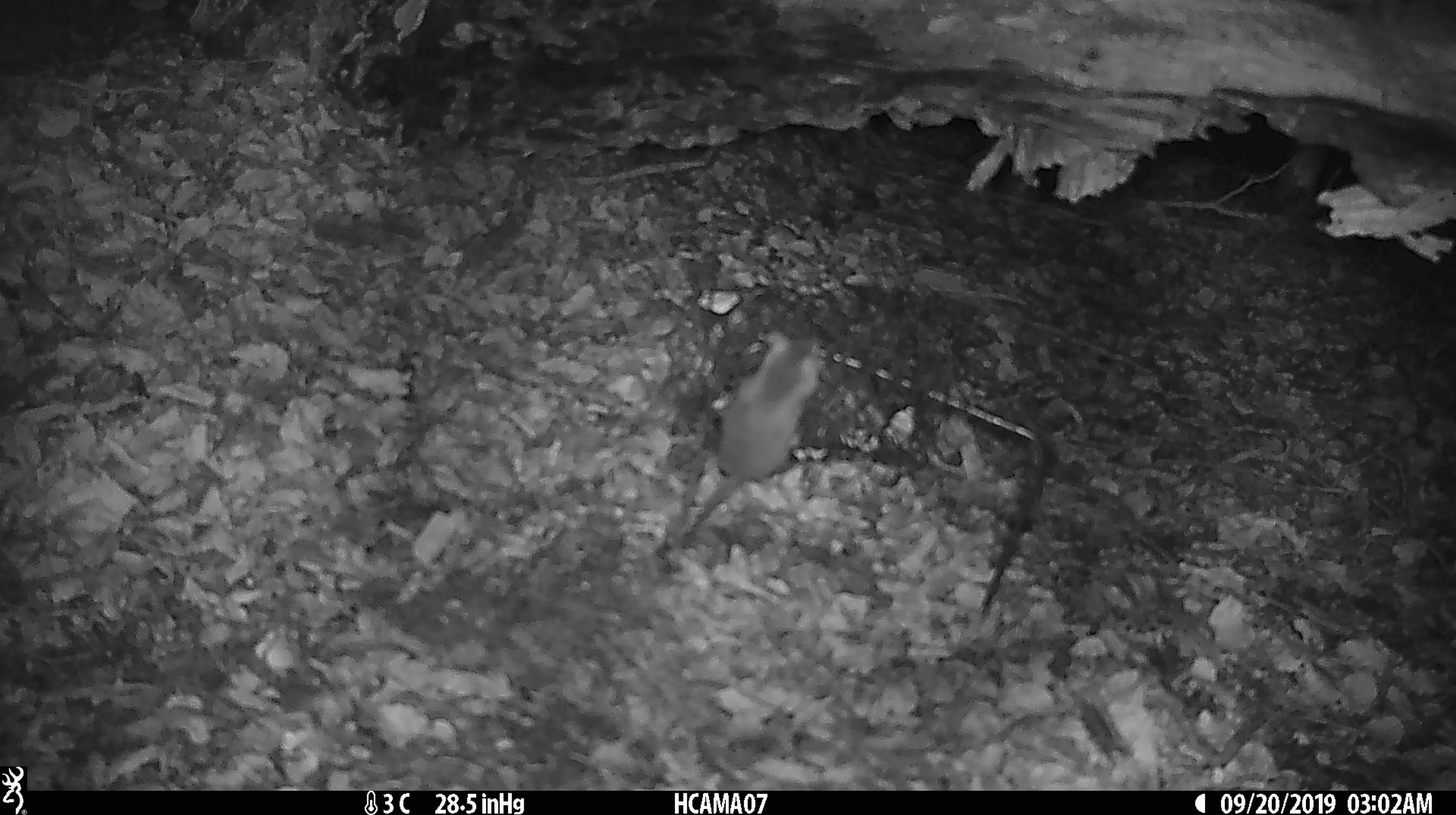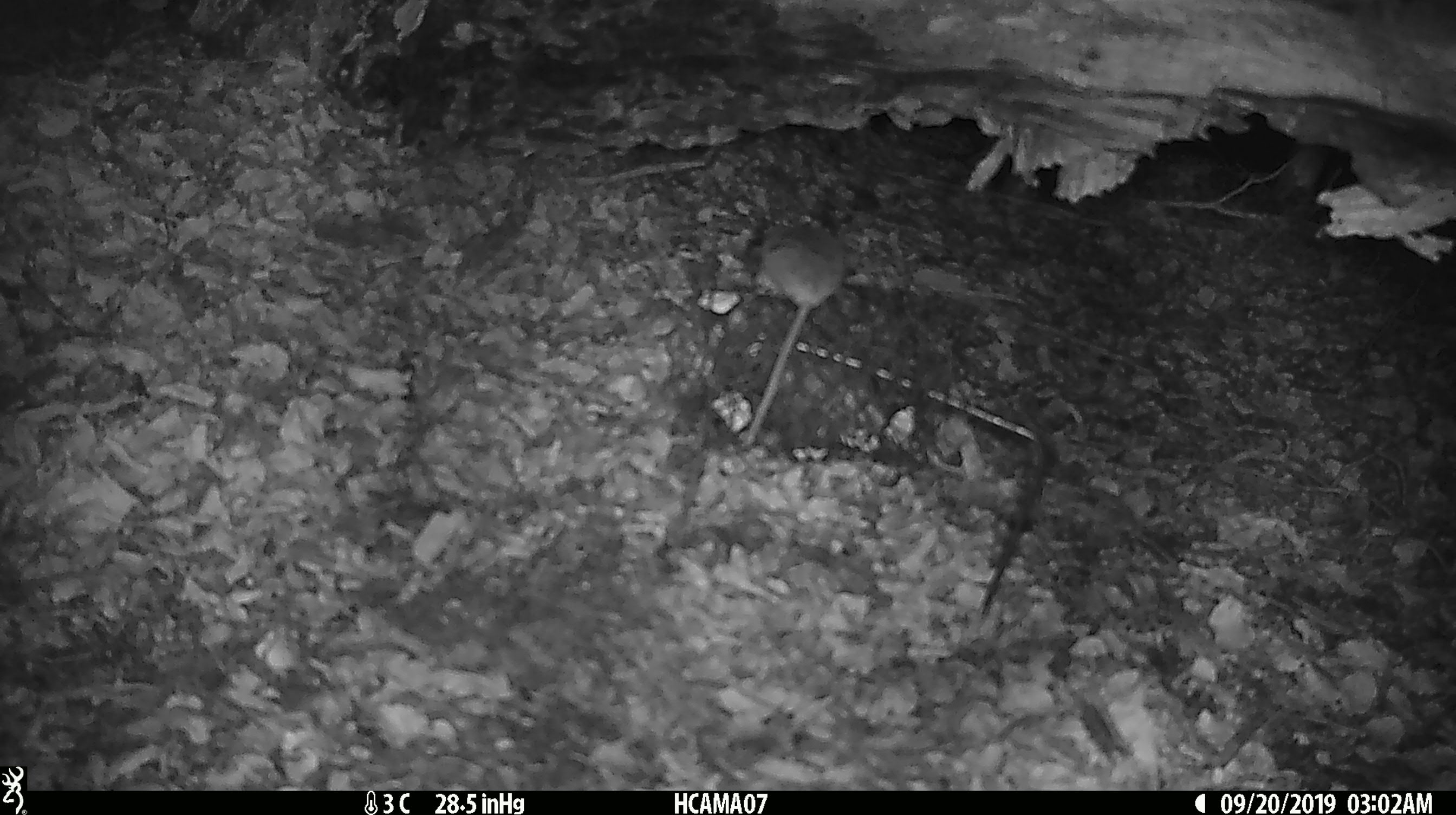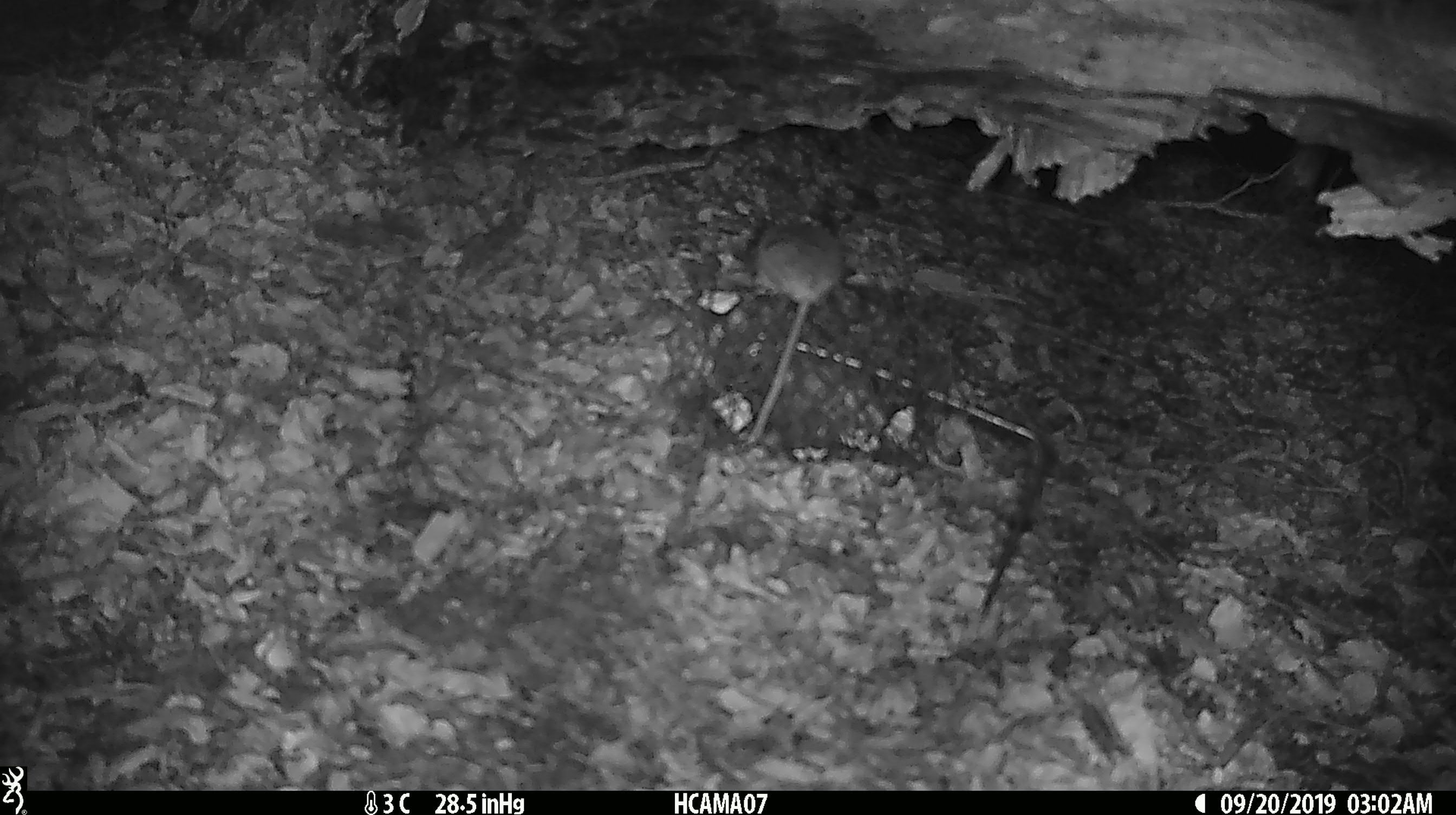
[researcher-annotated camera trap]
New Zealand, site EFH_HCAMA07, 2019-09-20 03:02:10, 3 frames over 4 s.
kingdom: Animalia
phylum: Chordata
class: Mammalia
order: Rodentia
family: Muridae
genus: Mus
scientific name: Mus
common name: mouse